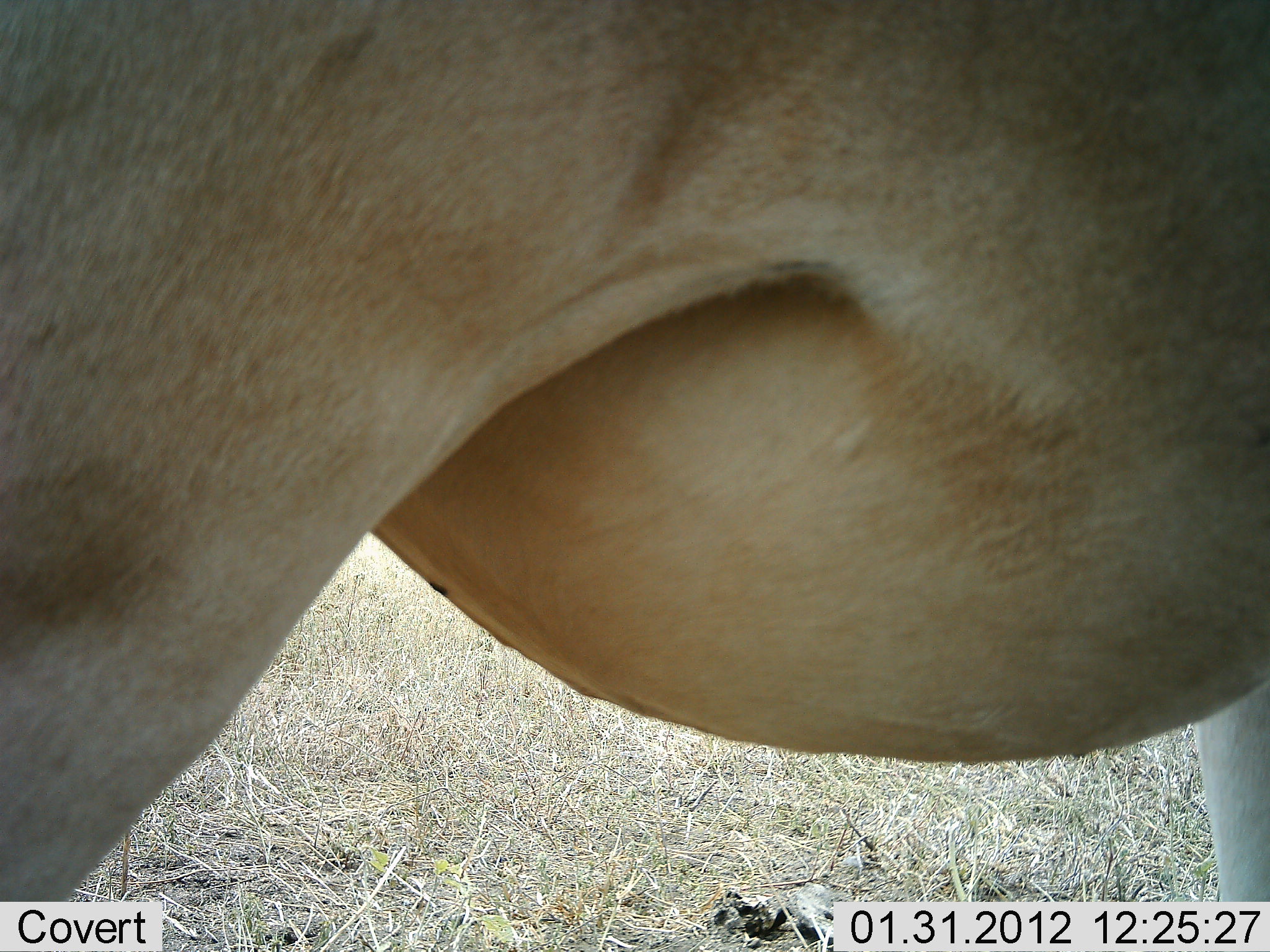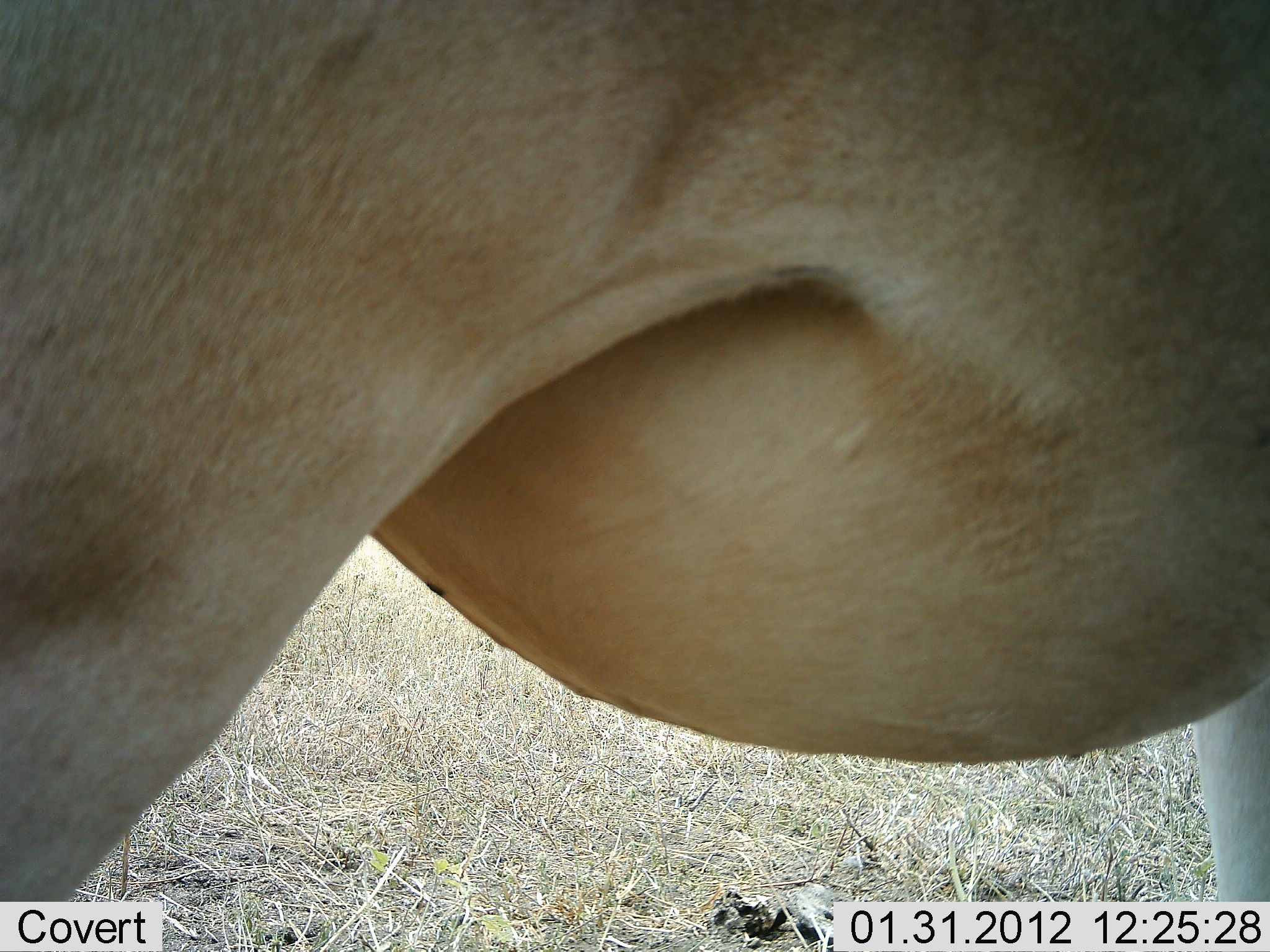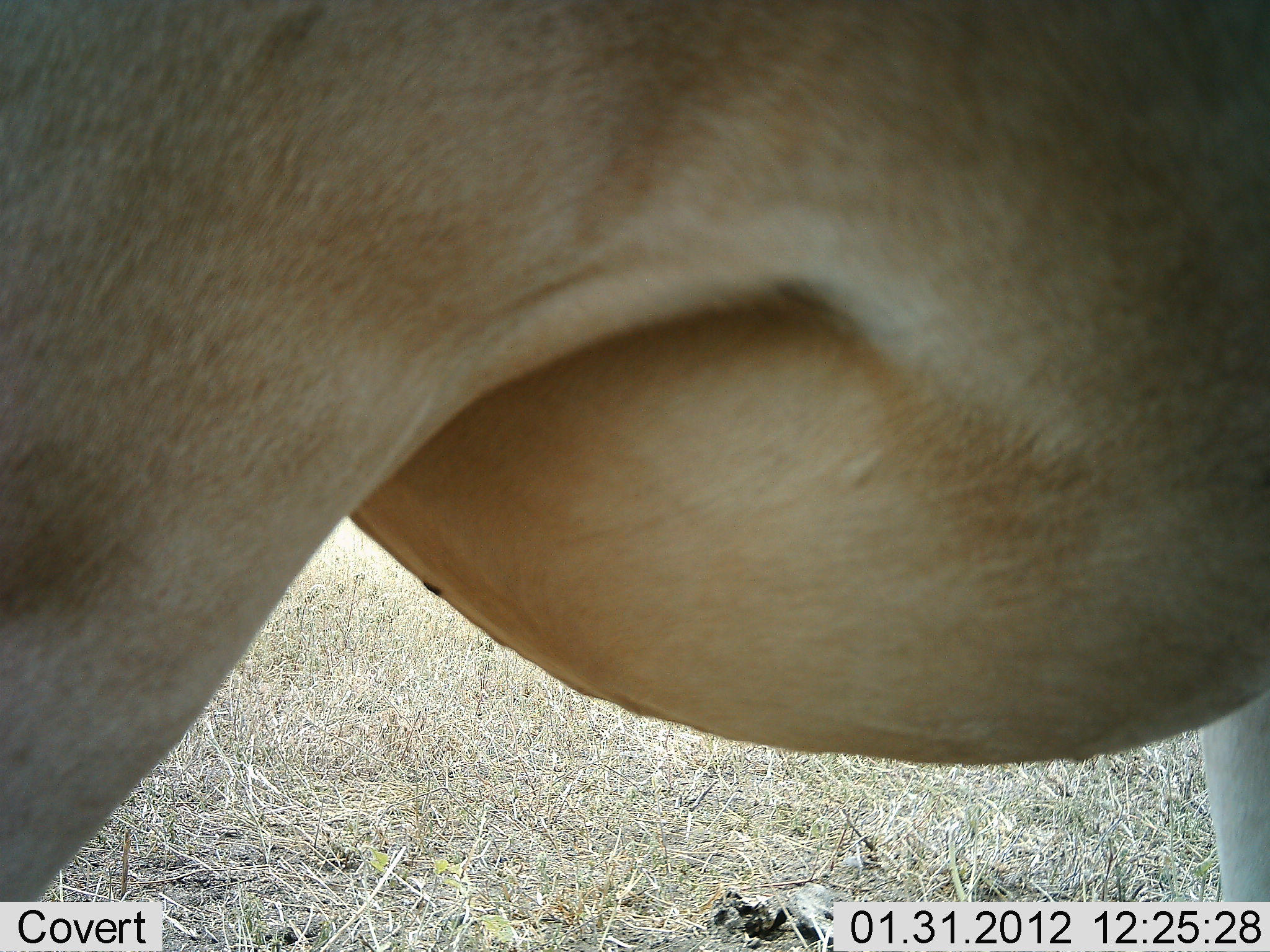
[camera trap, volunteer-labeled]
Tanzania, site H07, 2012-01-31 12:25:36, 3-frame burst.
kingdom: Animalia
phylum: Chordata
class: Mammalia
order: Artiodactyla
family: Bovidae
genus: Alcelaphus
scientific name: Alcelaphus buselaphus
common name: hartebeest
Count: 1.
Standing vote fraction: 100%.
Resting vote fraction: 0%.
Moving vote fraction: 0%.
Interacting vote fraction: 0%.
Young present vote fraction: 0%.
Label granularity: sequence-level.